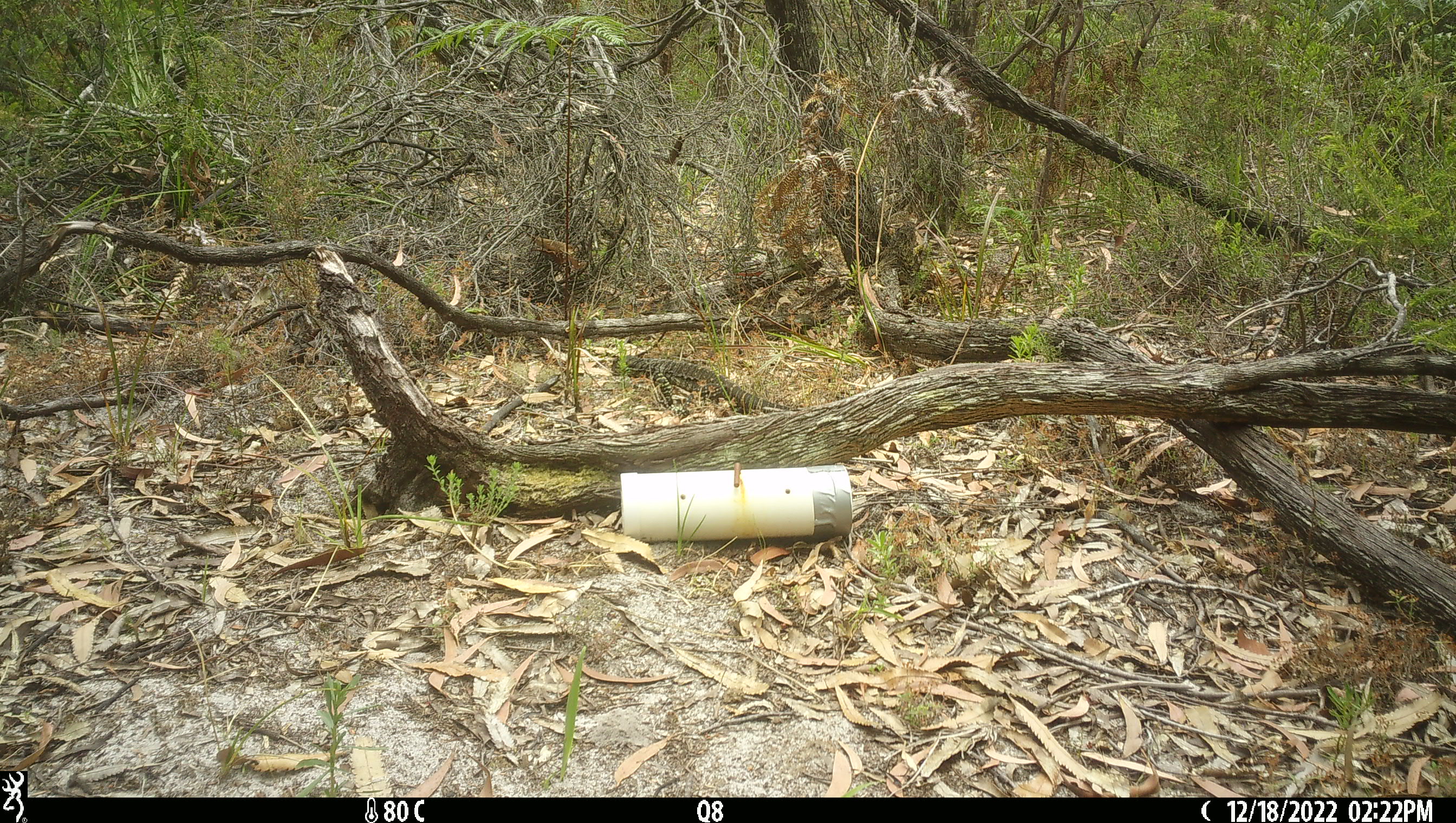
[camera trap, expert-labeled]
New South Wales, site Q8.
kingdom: Animalia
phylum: Chordata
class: Reptilia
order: Squamata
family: Varanidae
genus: Varanus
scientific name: Varanus varius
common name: lace monitor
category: goanna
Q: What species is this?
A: Goanna (lace monitor) (Varanus varius).